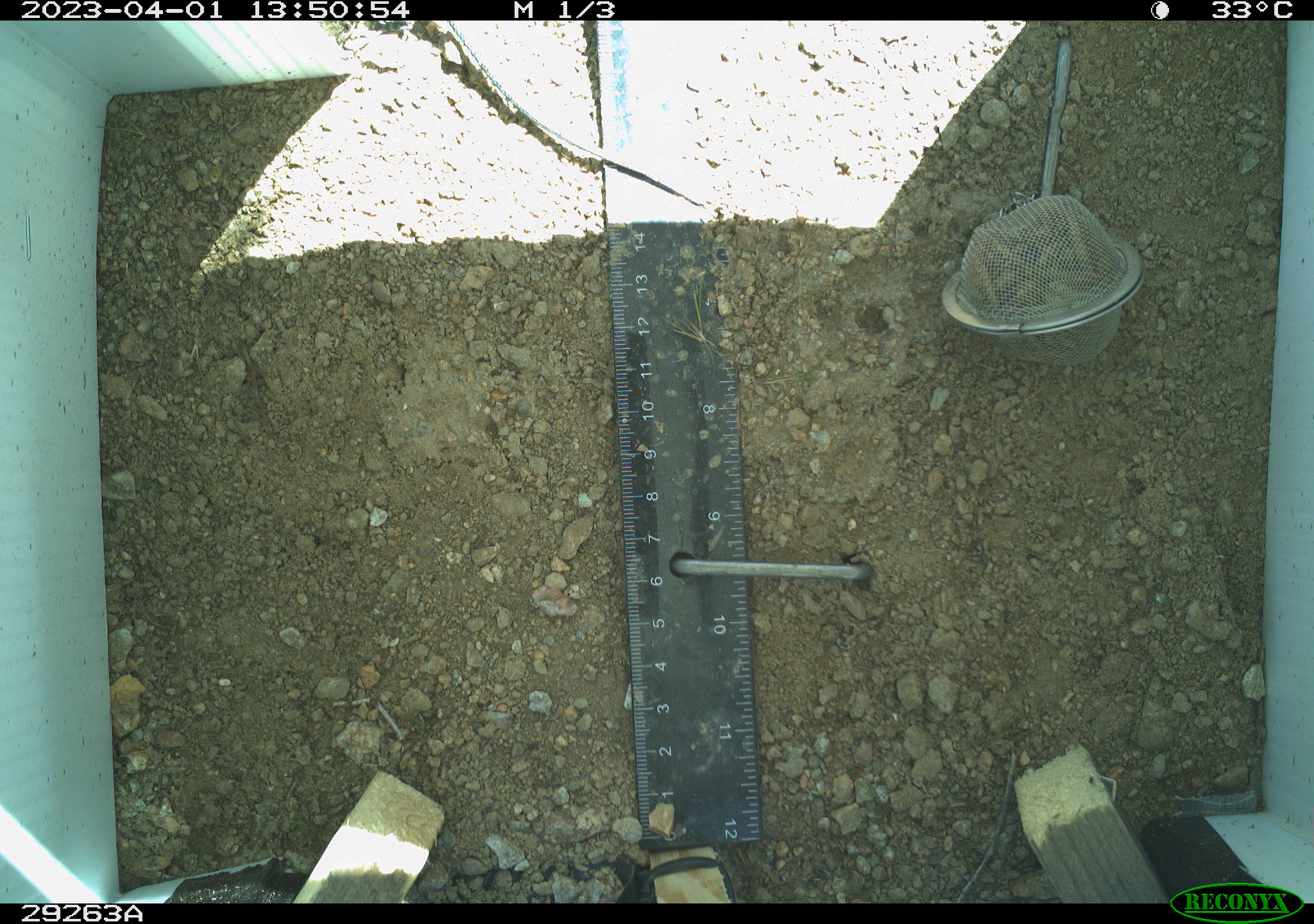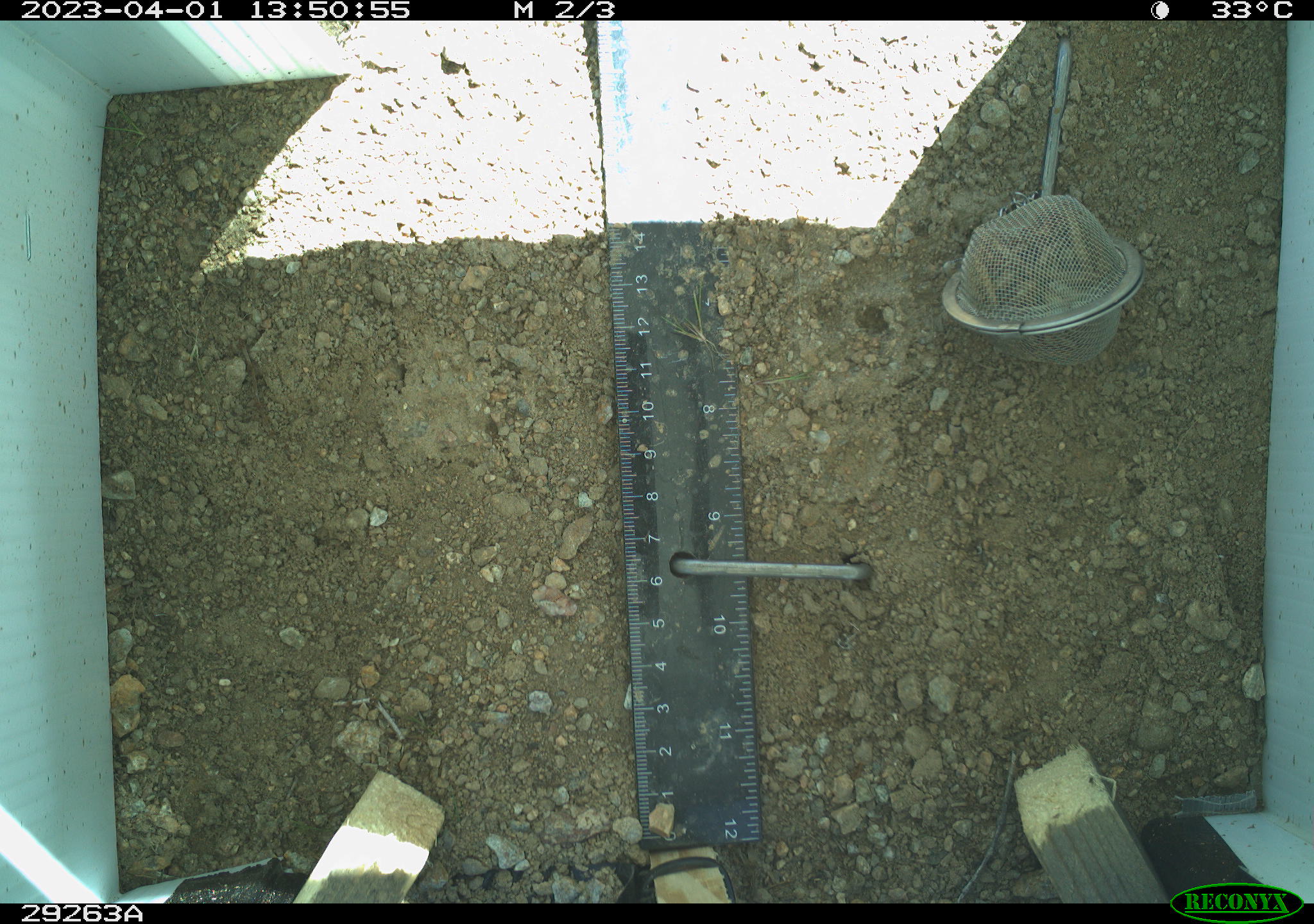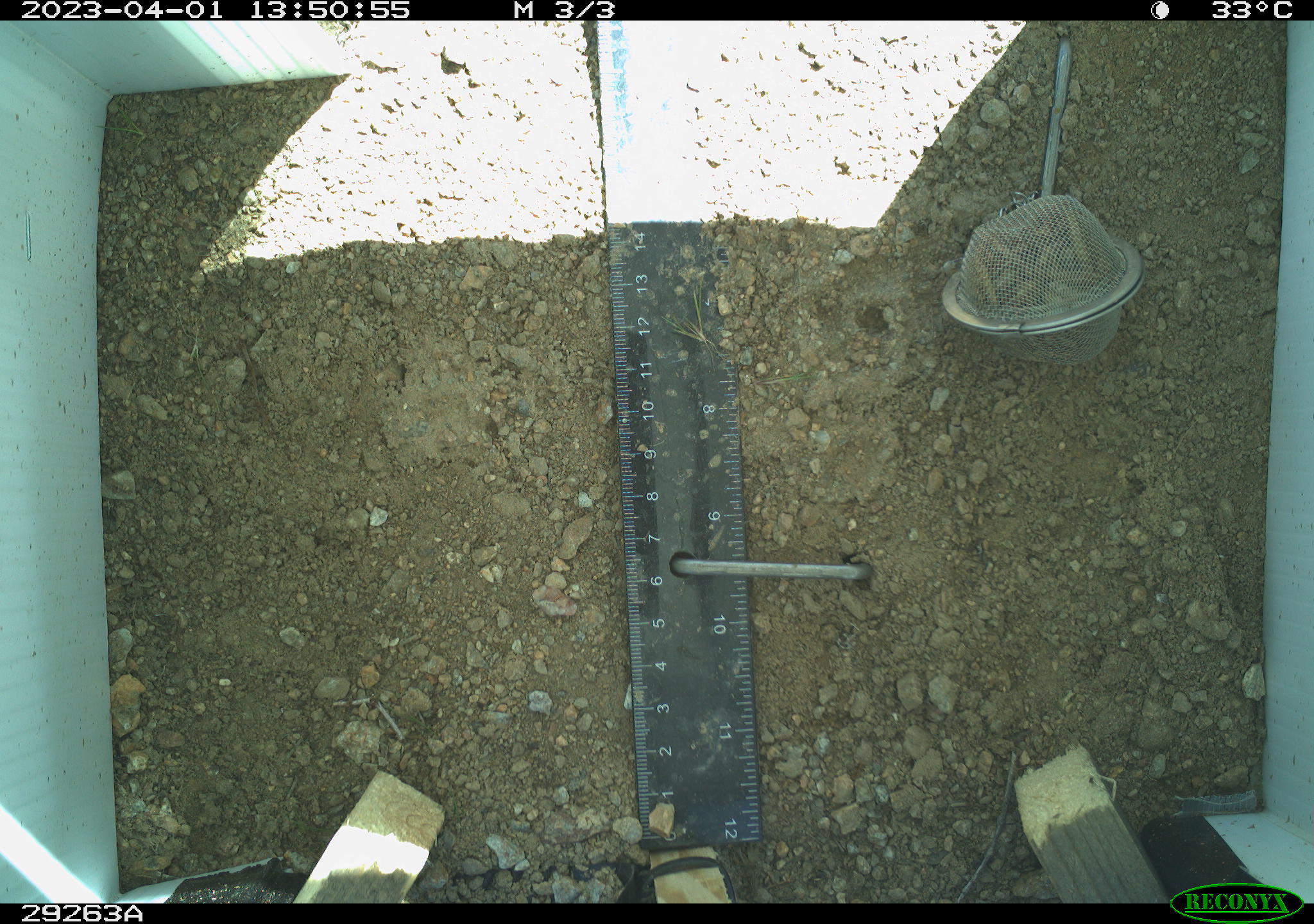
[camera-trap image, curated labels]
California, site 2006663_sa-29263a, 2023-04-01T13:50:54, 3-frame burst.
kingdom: Animalia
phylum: Chordata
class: Reptilia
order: Squamata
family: Teiidae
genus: Aspidoscelis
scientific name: Aspidoscelis tigris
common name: western whiptail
Western whiptail (Aspidoscelis tigris).